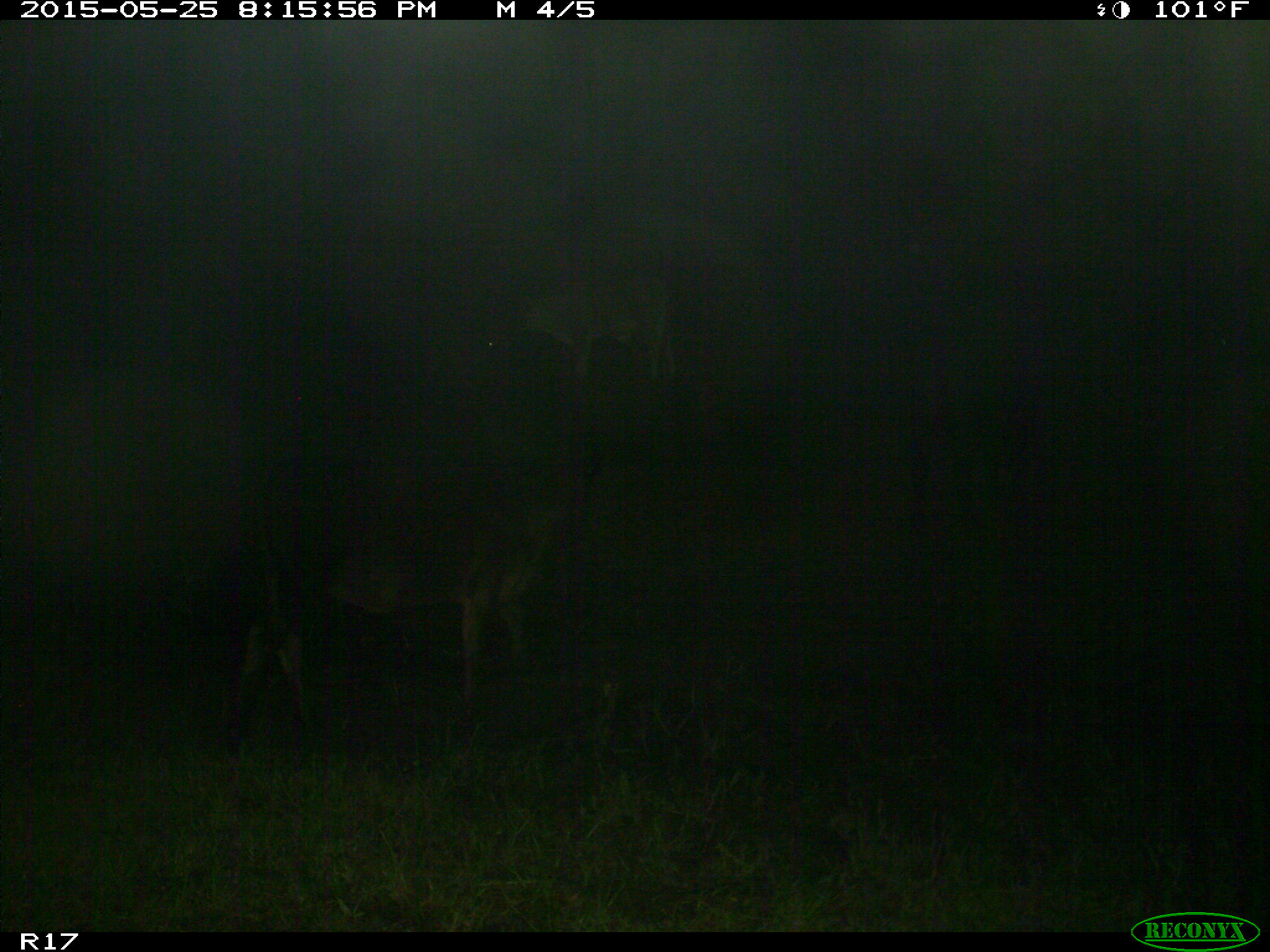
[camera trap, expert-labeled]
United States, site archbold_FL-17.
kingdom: Animalia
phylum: Chordata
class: Mammalia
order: Artiodactyla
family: Bovidae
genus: Bos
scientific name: Bos taurus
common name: domestic cow